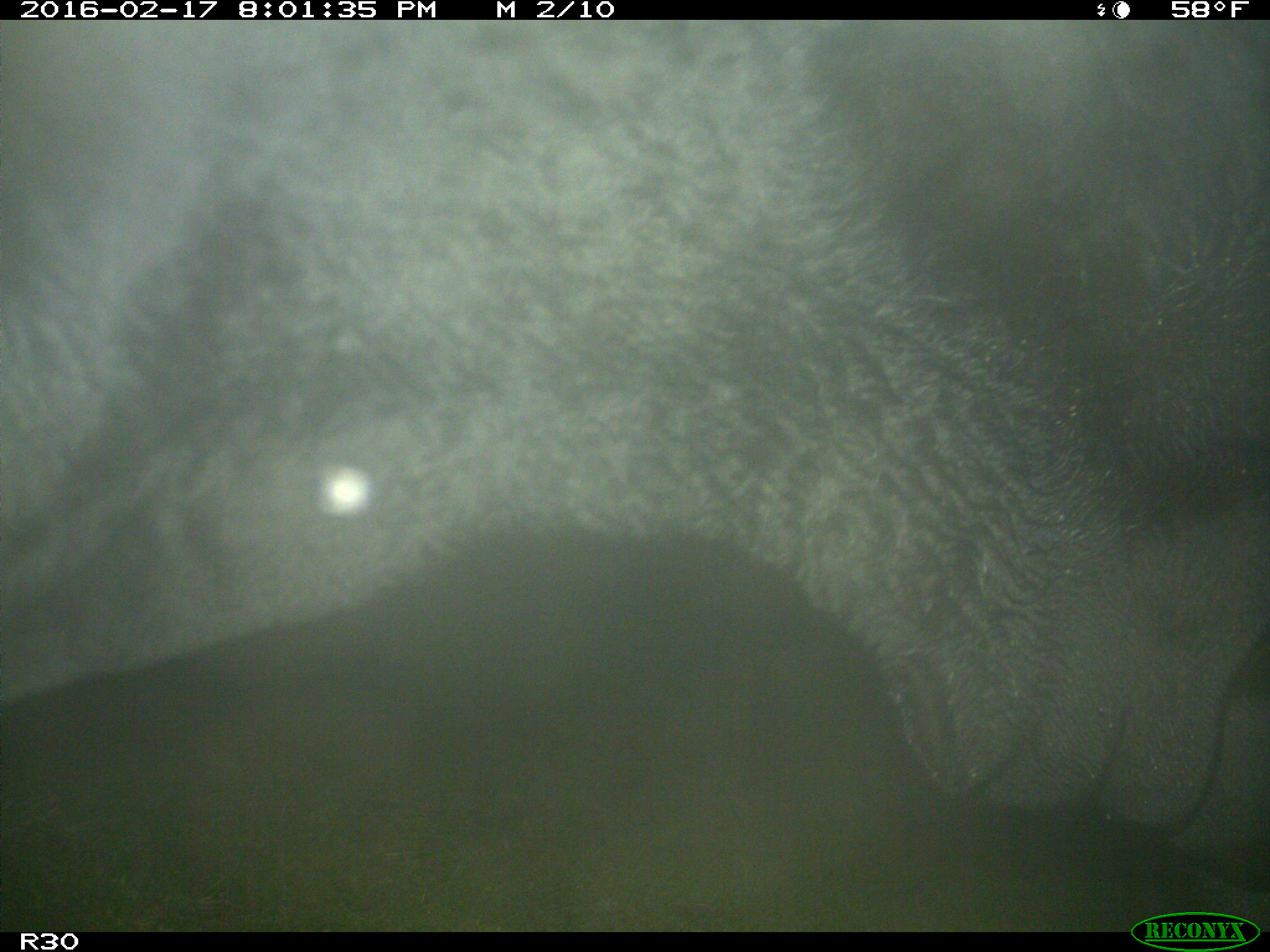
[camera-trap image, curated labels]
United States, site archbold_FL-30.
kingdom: Animalia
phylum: Chordata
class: Mammalia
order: Artiodactyla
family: Bovidae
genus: Bos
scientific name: Bos taurus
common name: domestic cow